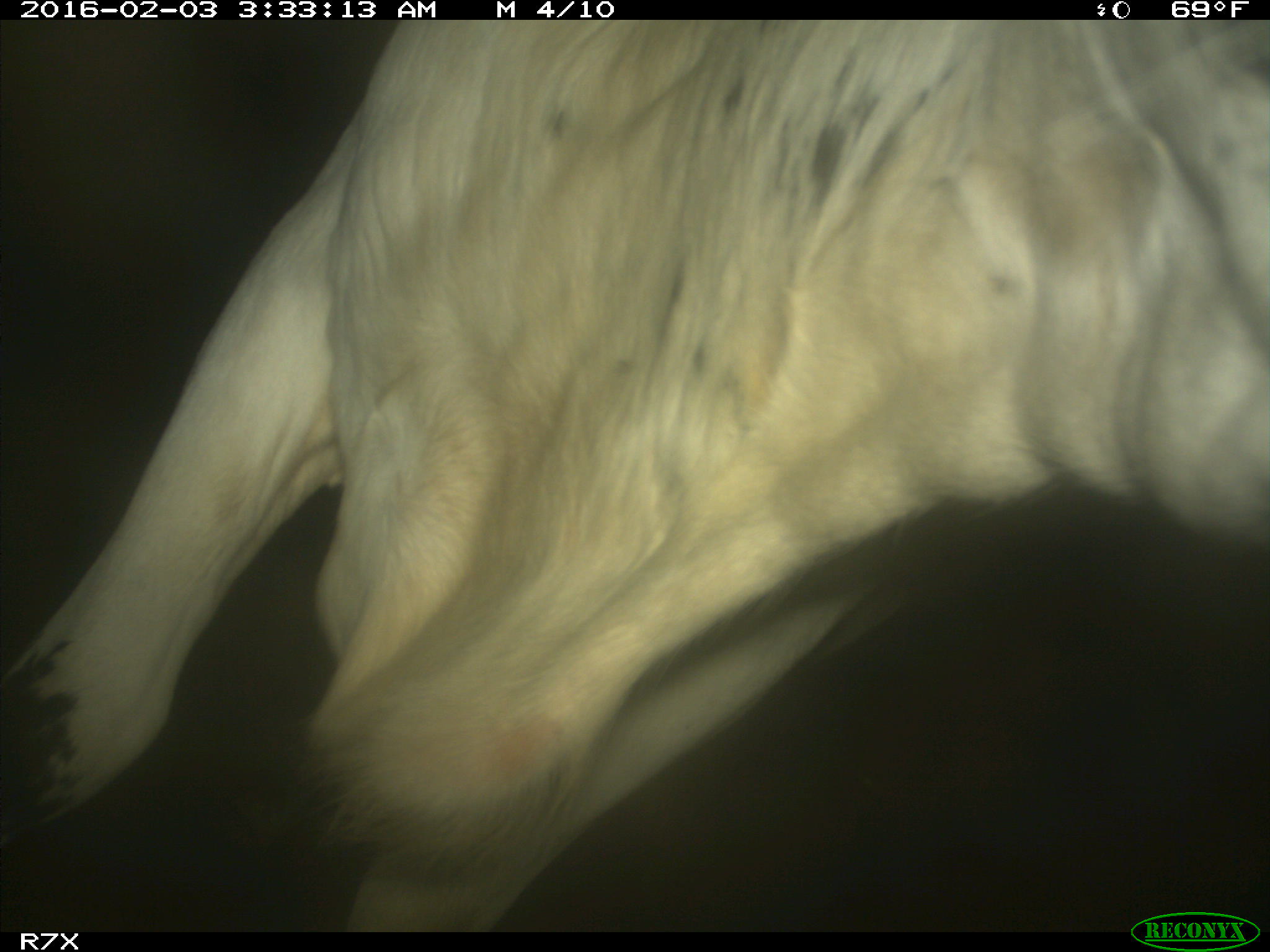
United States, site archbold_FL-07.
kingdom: Animalia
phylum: Chordata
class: Mammalia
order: Artiodactyla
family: Bovidae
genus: Bos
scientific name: Bos taurus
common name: domestic cow